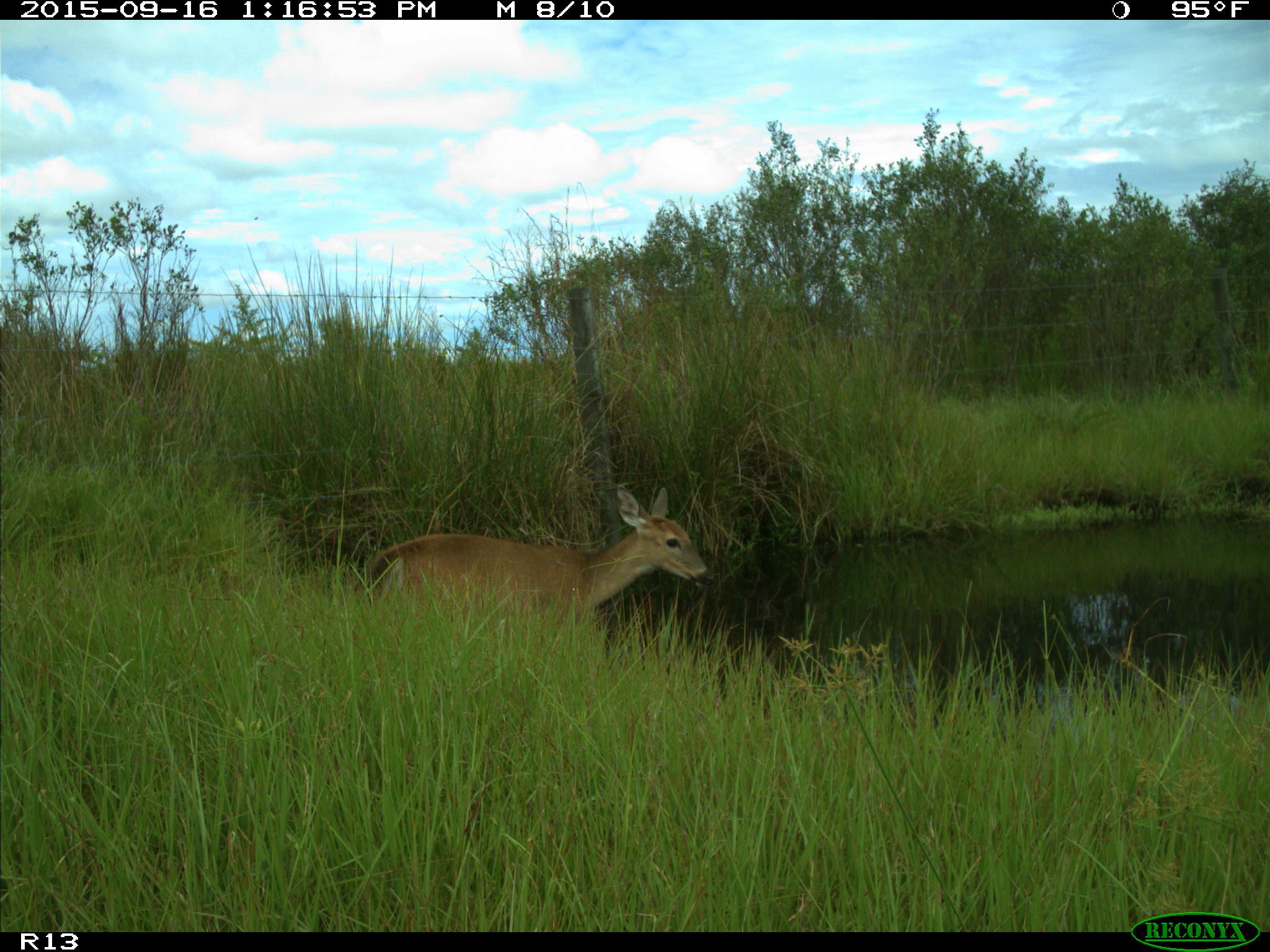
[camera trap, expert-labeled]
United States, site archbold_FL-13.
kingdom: Animalia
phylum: Chordata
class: Mammalia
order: Artiodactyla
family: Cervidae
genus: Odocoileus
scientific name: Odocoileus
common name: deer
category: unidentified deer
Unidentified deer (deer) (Odocoileus).